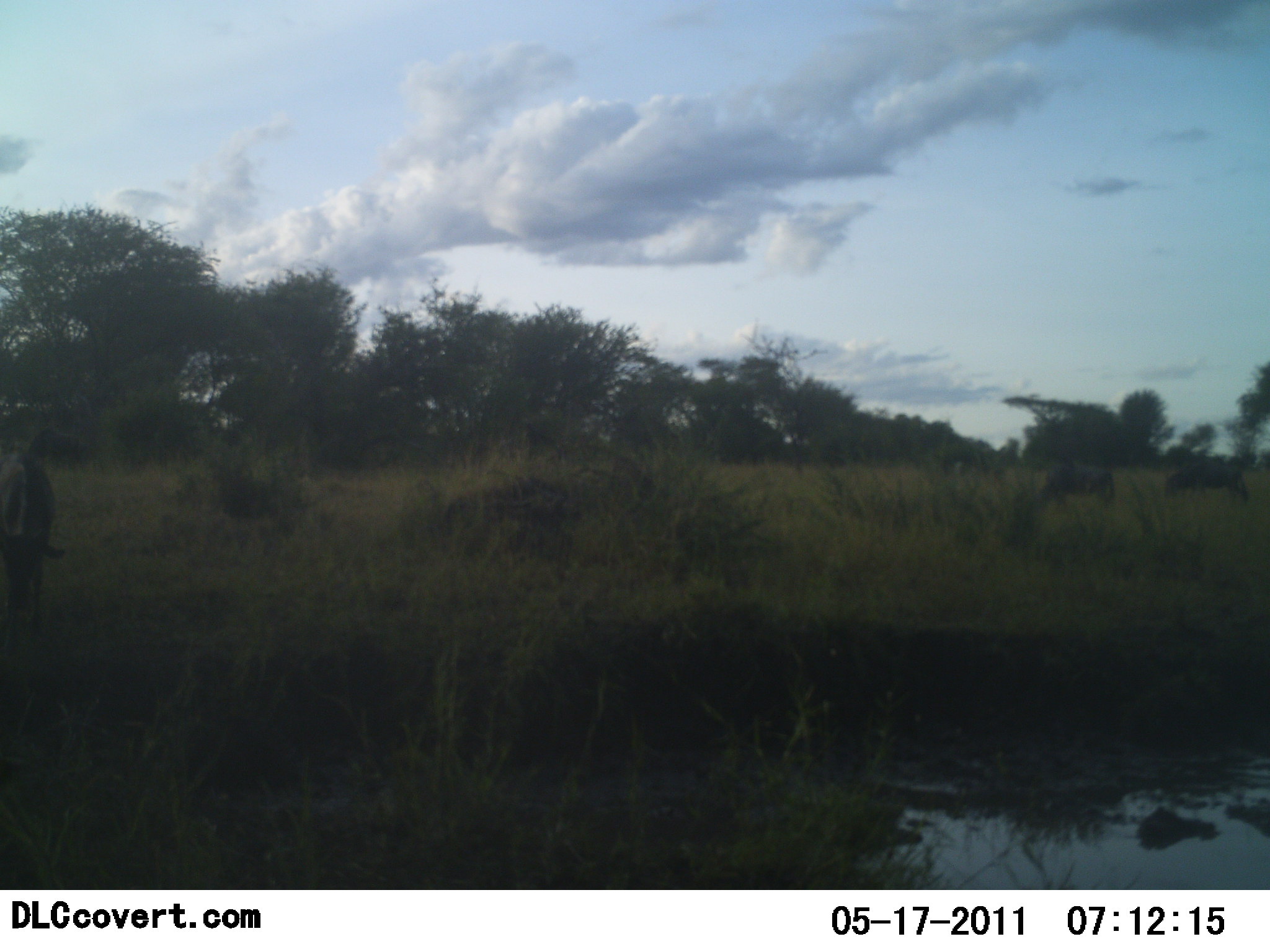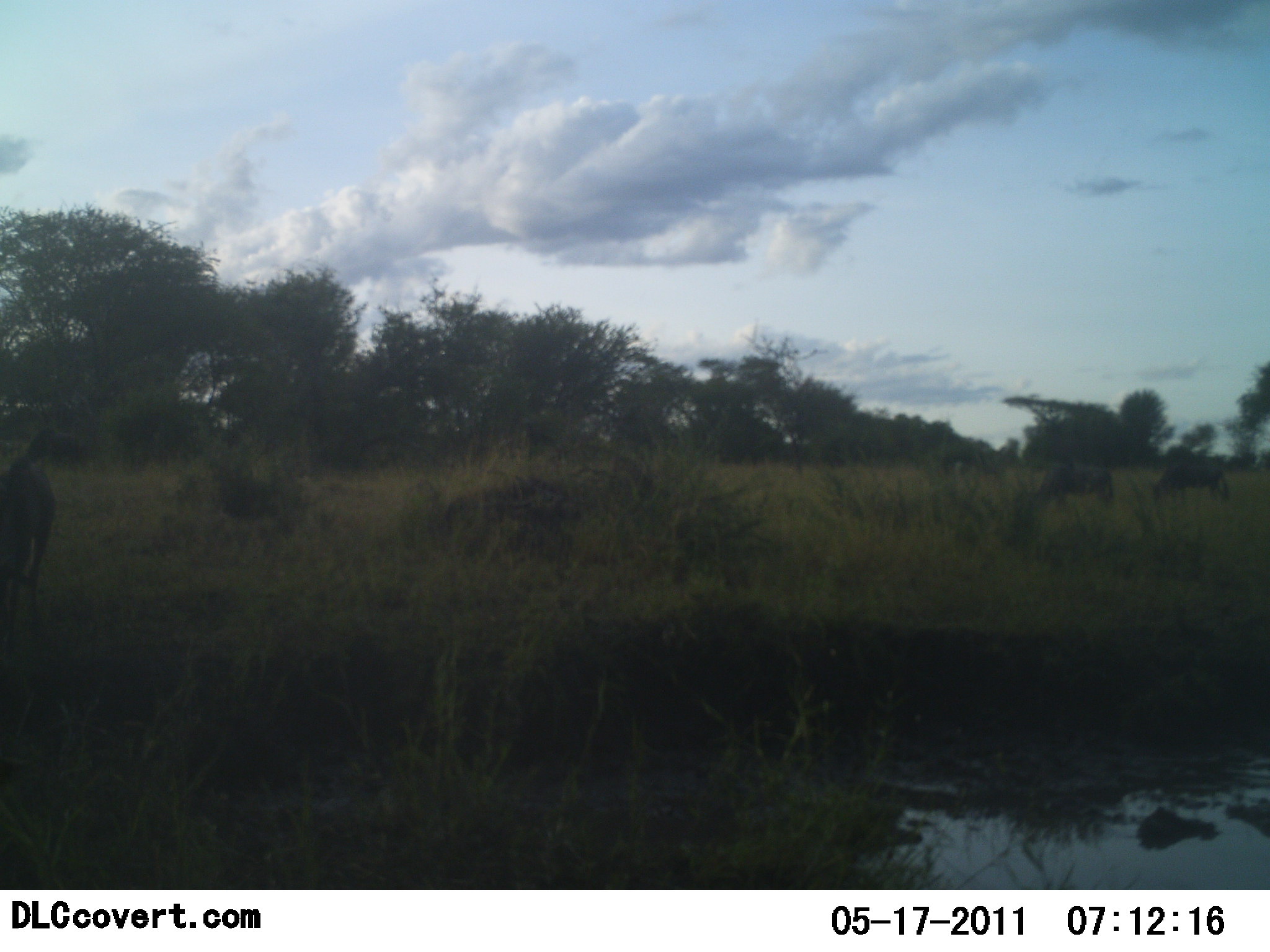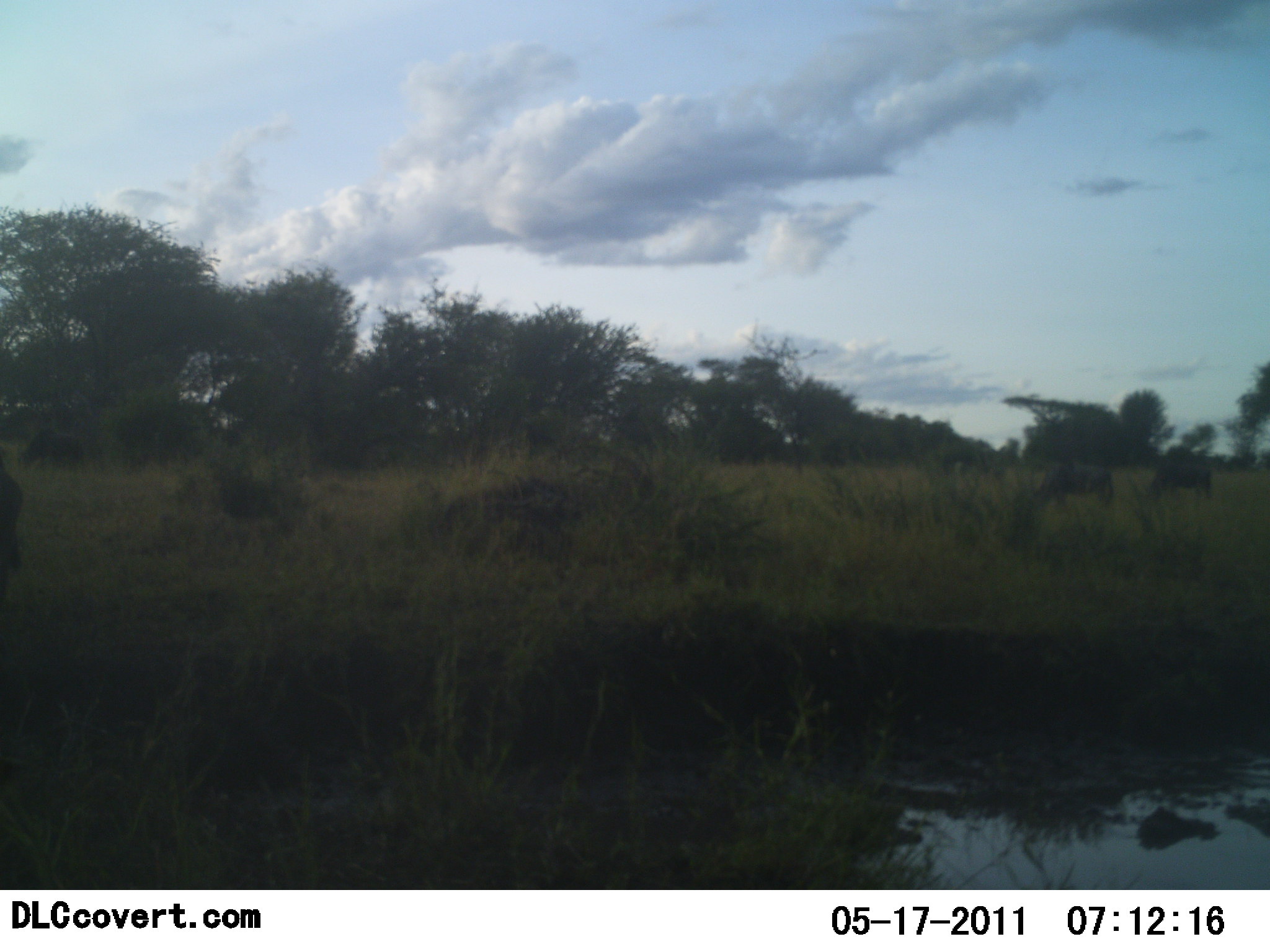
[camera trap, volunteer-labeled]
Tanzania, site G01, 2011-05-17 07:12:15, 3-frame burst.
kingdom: Animalia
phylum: Chordata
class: Mammalia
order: Artiodactyla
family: Bovidae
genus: Connochaetes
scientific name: Connochaetes taurinus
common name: blue wildebeest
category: wildebeest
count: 3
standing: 50%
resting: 0%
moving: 50%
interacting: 0%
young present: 0%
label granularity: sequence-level